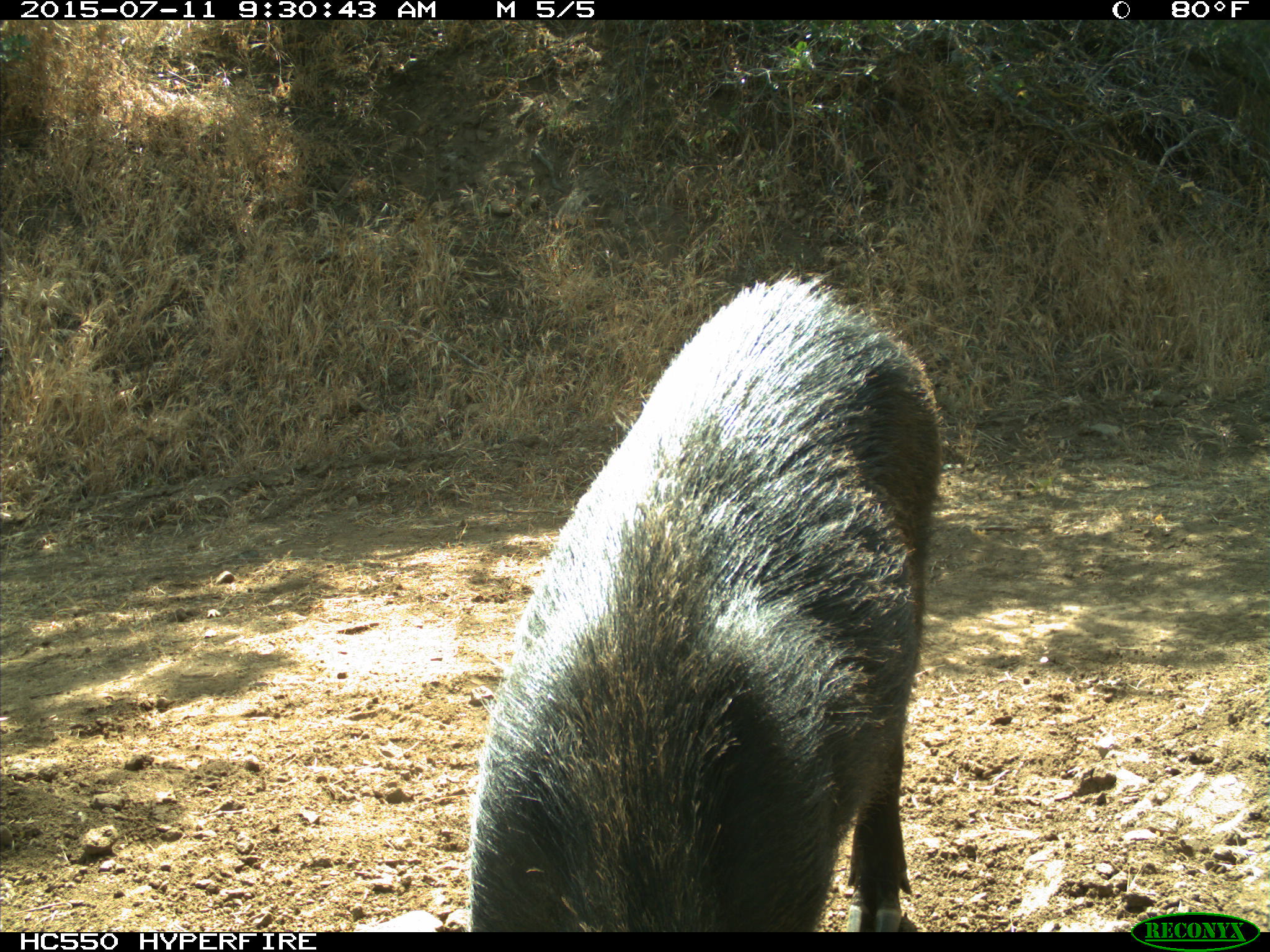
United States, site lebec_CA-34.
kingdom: Animalia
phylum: Chordata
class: Mammalia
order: Artiodactyla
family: Suidae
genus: Sus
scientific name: Sus scrofa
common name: wild boar